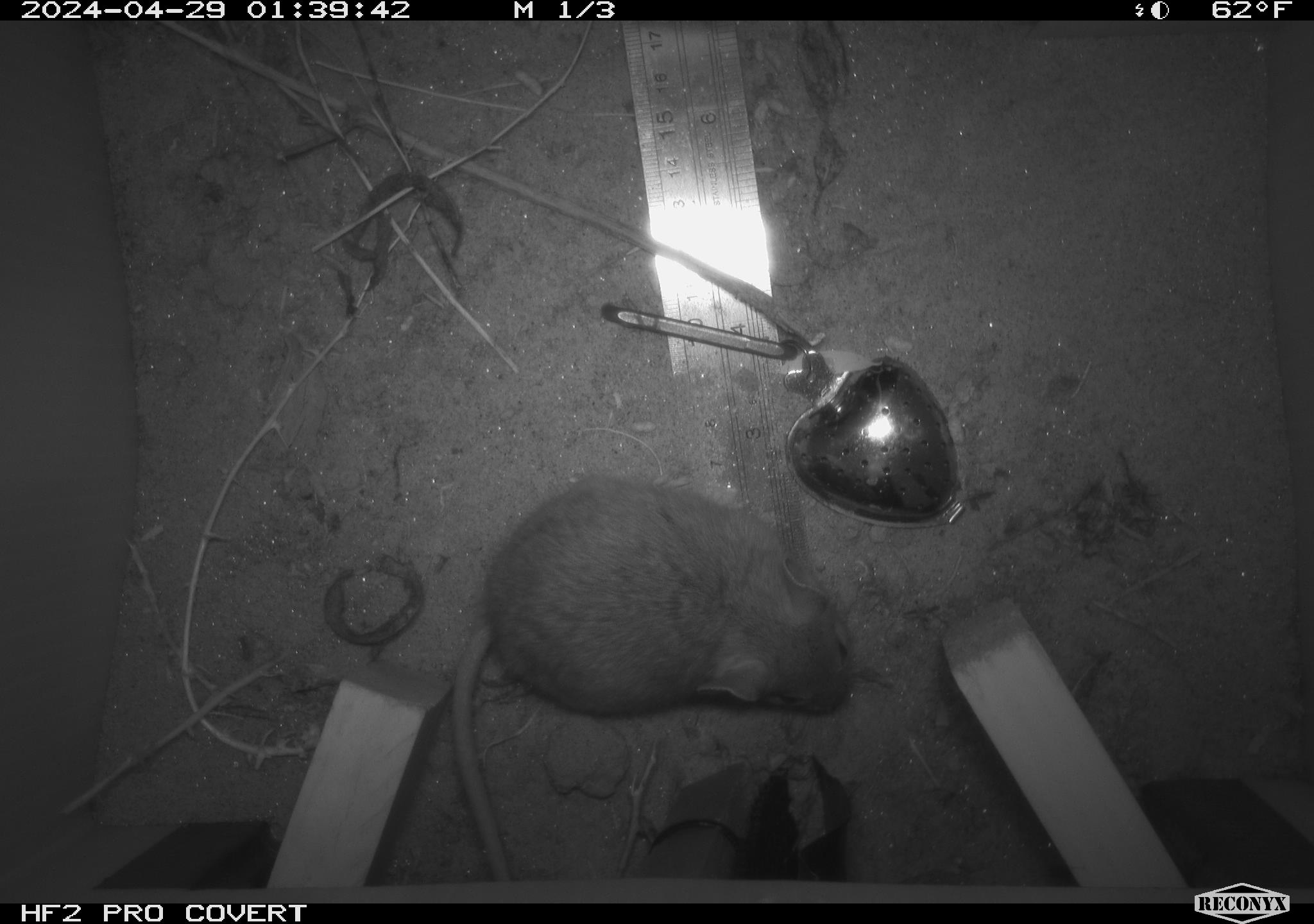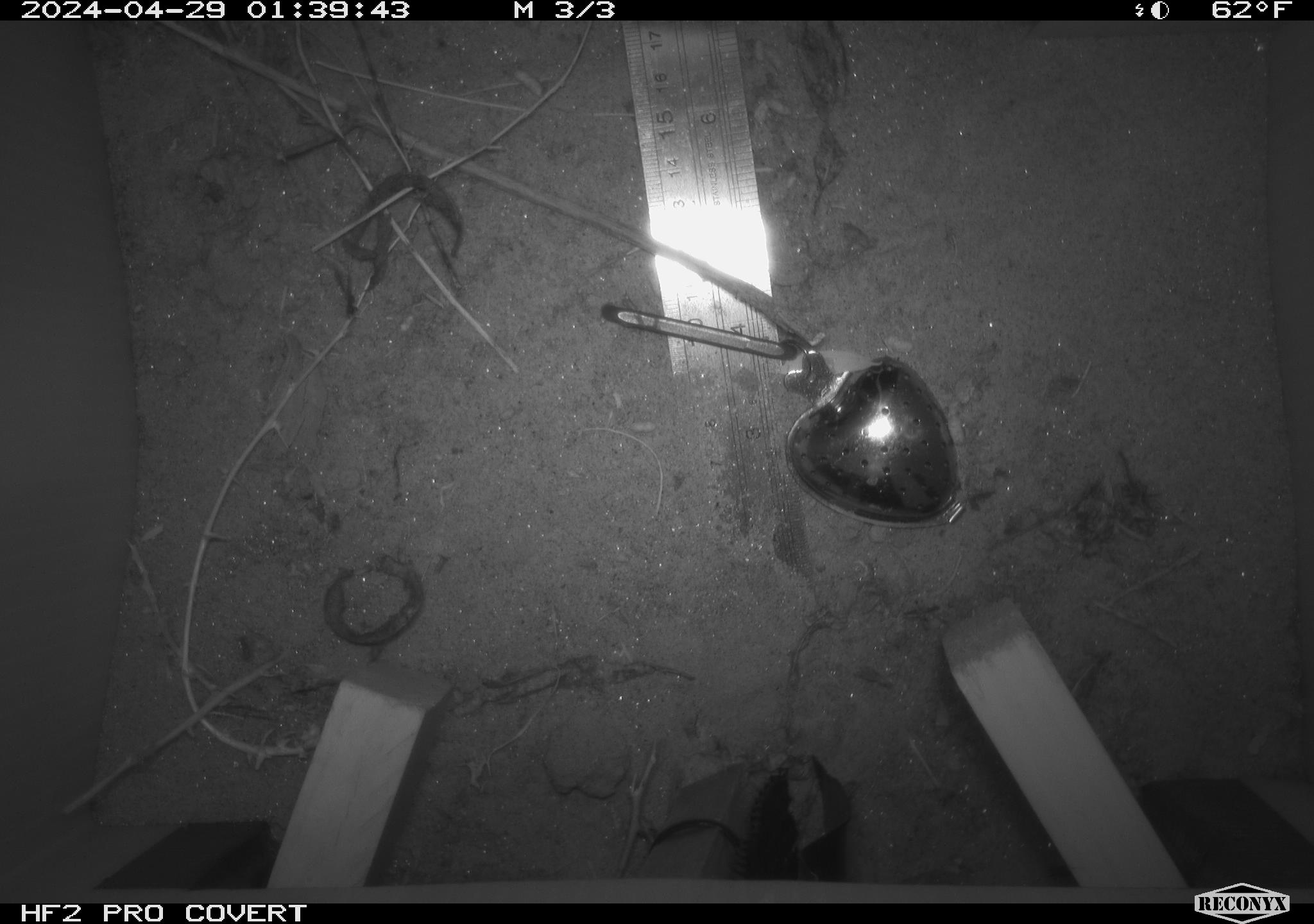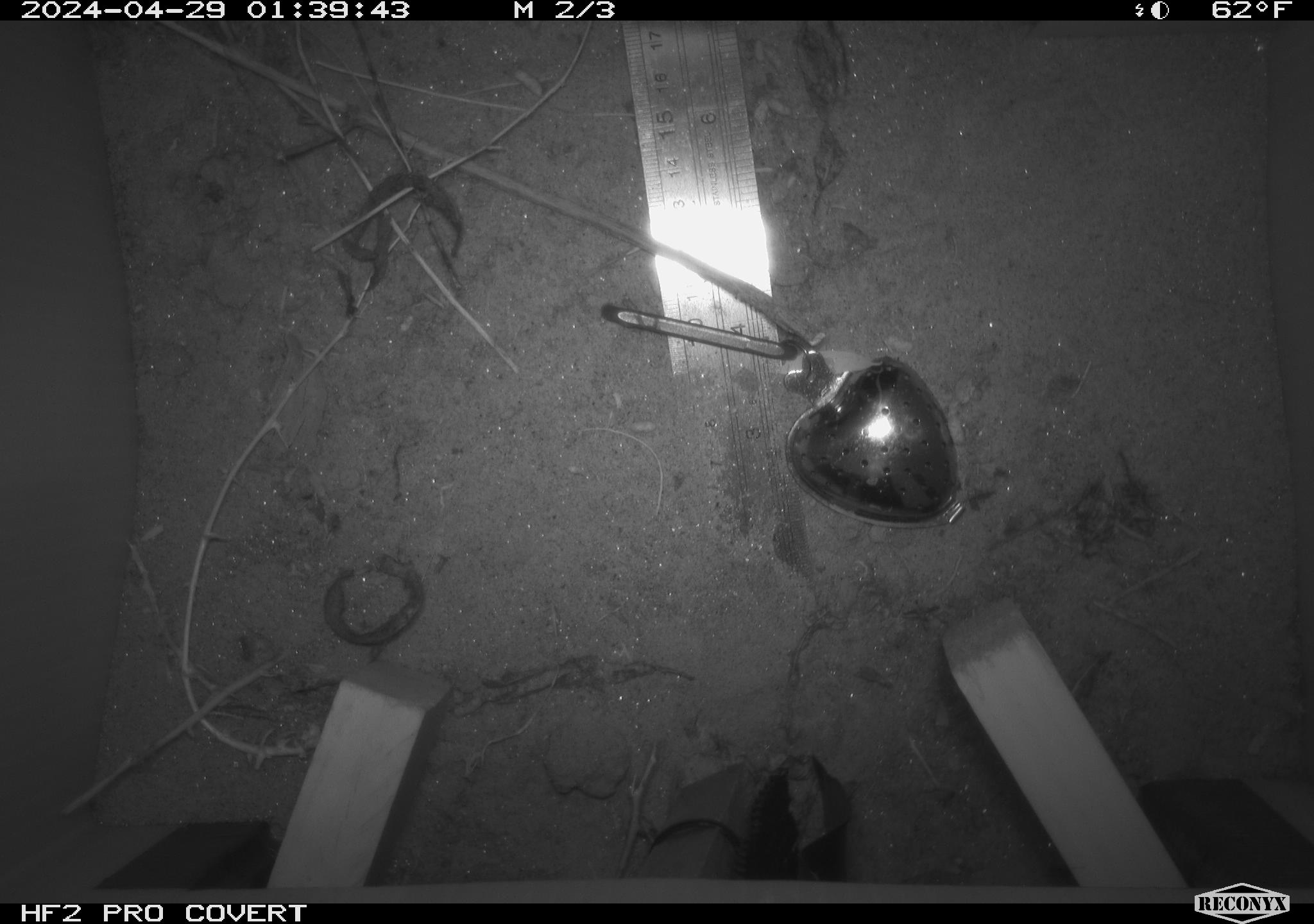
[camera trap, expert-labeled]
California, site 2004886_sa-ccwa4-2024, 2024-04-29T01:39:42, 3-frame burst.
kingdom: Animalia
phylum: Chordata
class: Mammalia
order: Rodentia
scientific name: Rodentia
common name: woodrat or rat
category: woodrat or rat species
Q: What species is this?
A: Woodrat or rat species (woodrat or rat) (Rodentia).